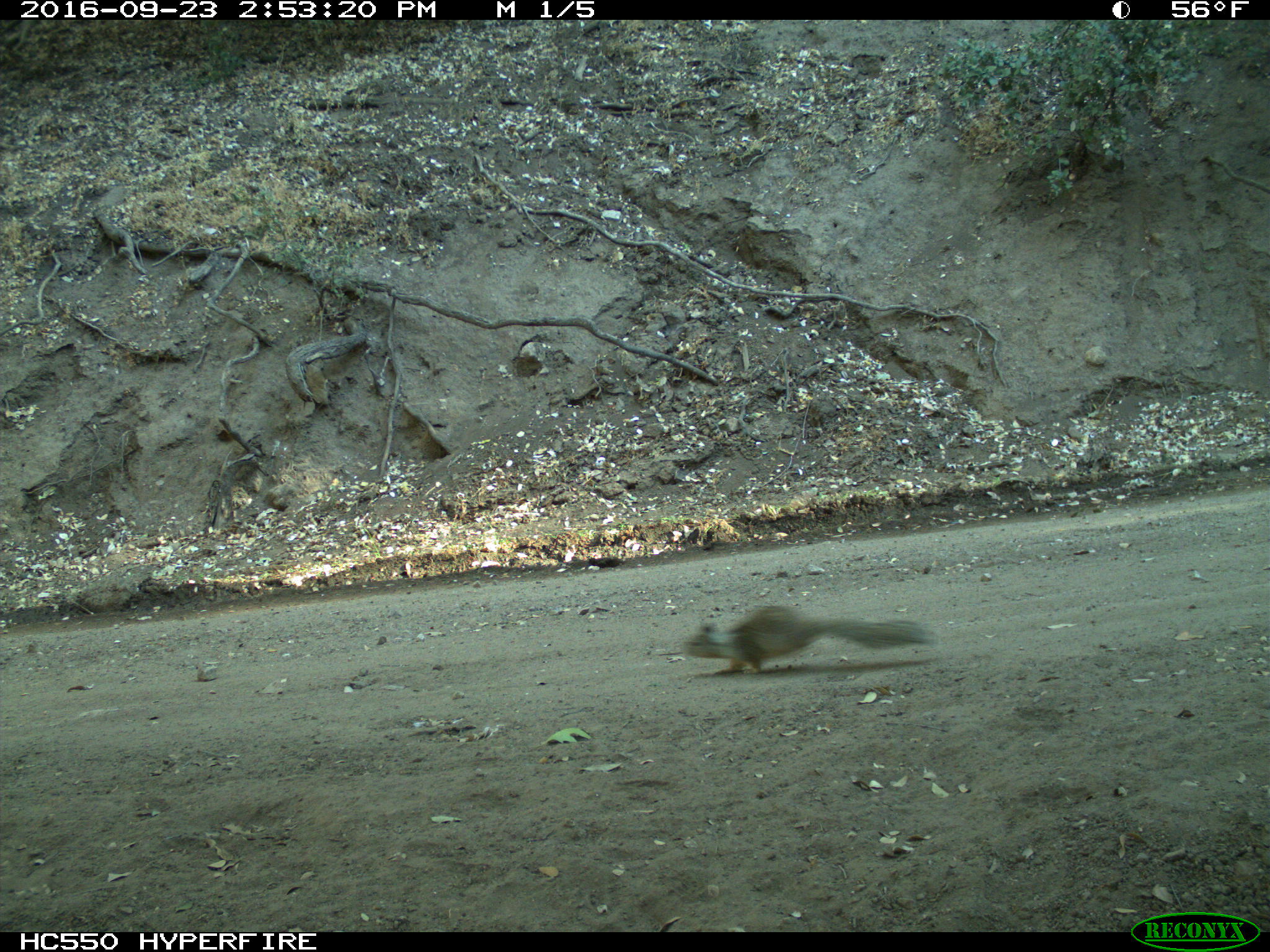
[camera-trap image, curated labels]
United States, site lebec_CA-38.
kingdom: Animalia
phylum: Chordata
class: Mammalia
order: Rodentia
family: Sciuridae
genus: Otospermophilus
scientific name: Otospermophilus beecheyi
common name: california ground squirrel